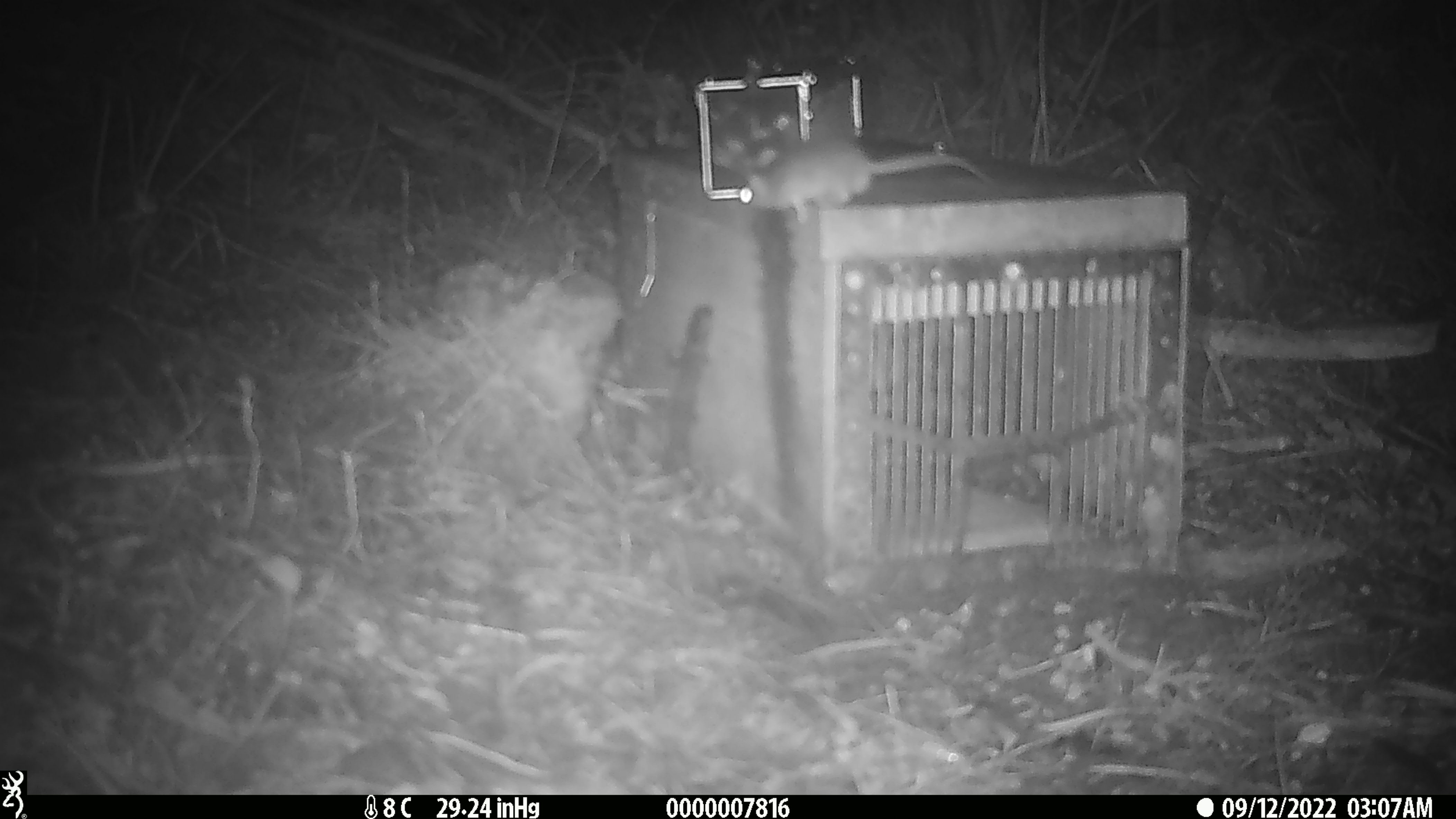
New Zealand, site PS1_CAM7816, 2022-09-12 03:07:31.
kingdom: Animalia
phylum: Chordata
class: Mammalia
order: Rodentia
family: Muridae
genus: Mus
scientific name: Mus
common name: mouse